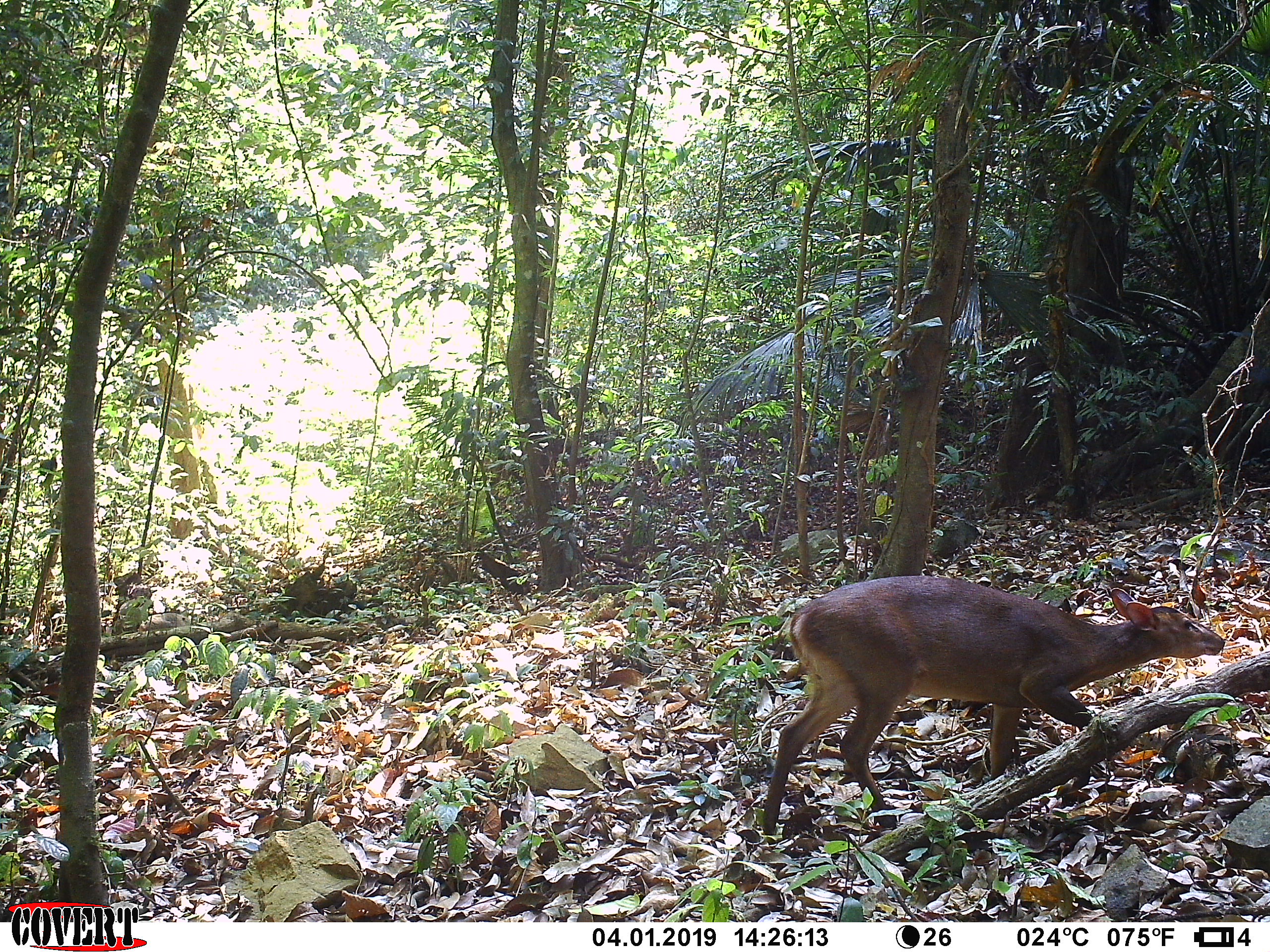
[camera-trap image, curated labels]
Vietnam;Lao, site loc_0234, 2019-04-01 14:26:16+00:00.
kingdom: Animalia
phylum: Chordata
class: Mammalia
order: Artiodactyla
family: Cervidae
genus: Muntiacus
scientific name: Muntiacus vuquangensis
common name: large-antlered muntjac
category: large antlered muntjac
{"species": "large antlered muntjac (large-antlered muntjac) (Muntiacus vuquangensis)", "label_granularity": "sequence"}